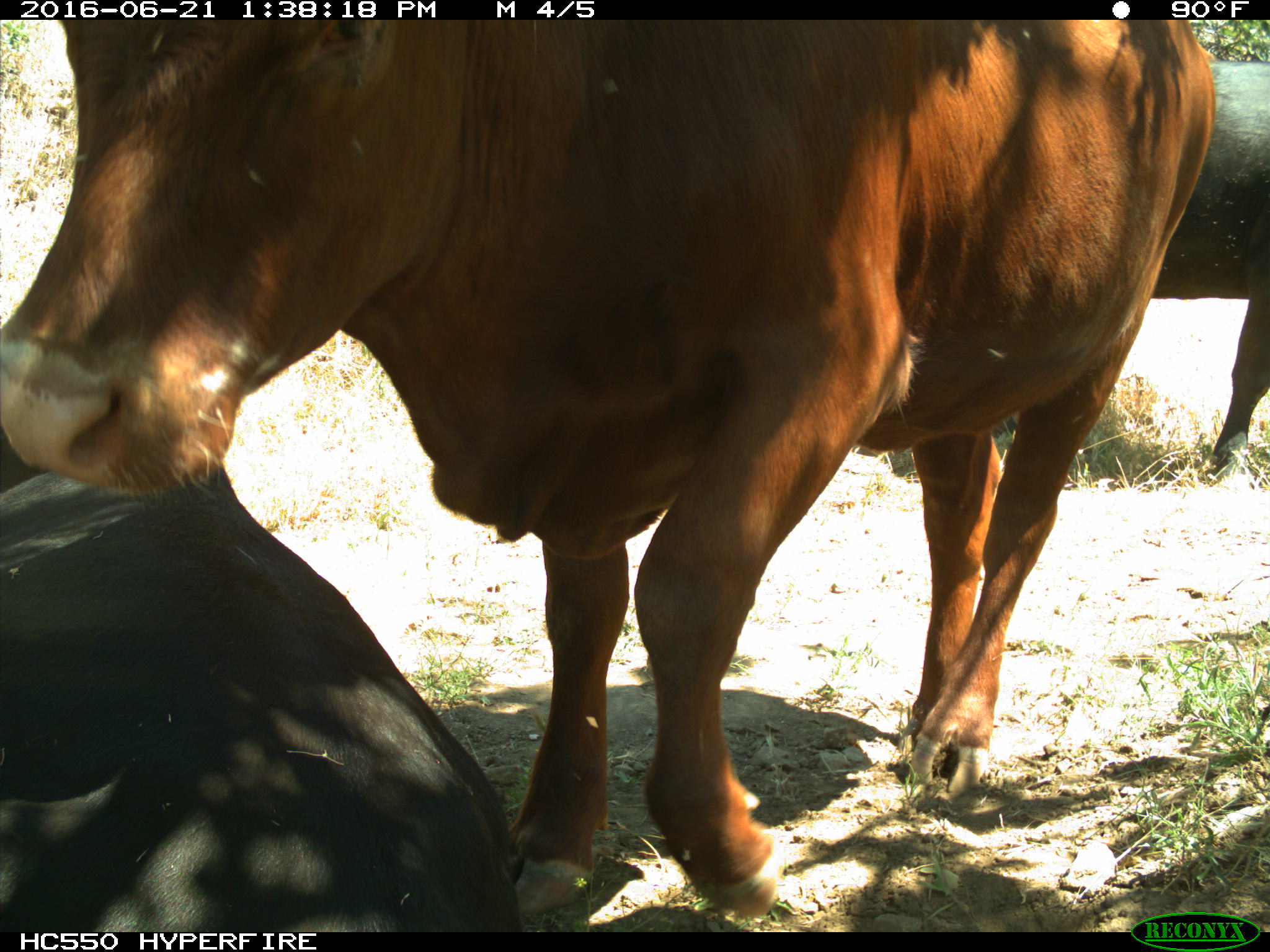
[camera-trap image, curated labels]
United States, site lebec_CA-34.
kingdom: Animalia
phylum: Chordata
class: Mammalia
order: Artiodactyla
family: Bovidae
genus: Bos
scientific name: Bos taurus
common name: domestic cow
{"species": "Bos taurus (domestic cow)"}